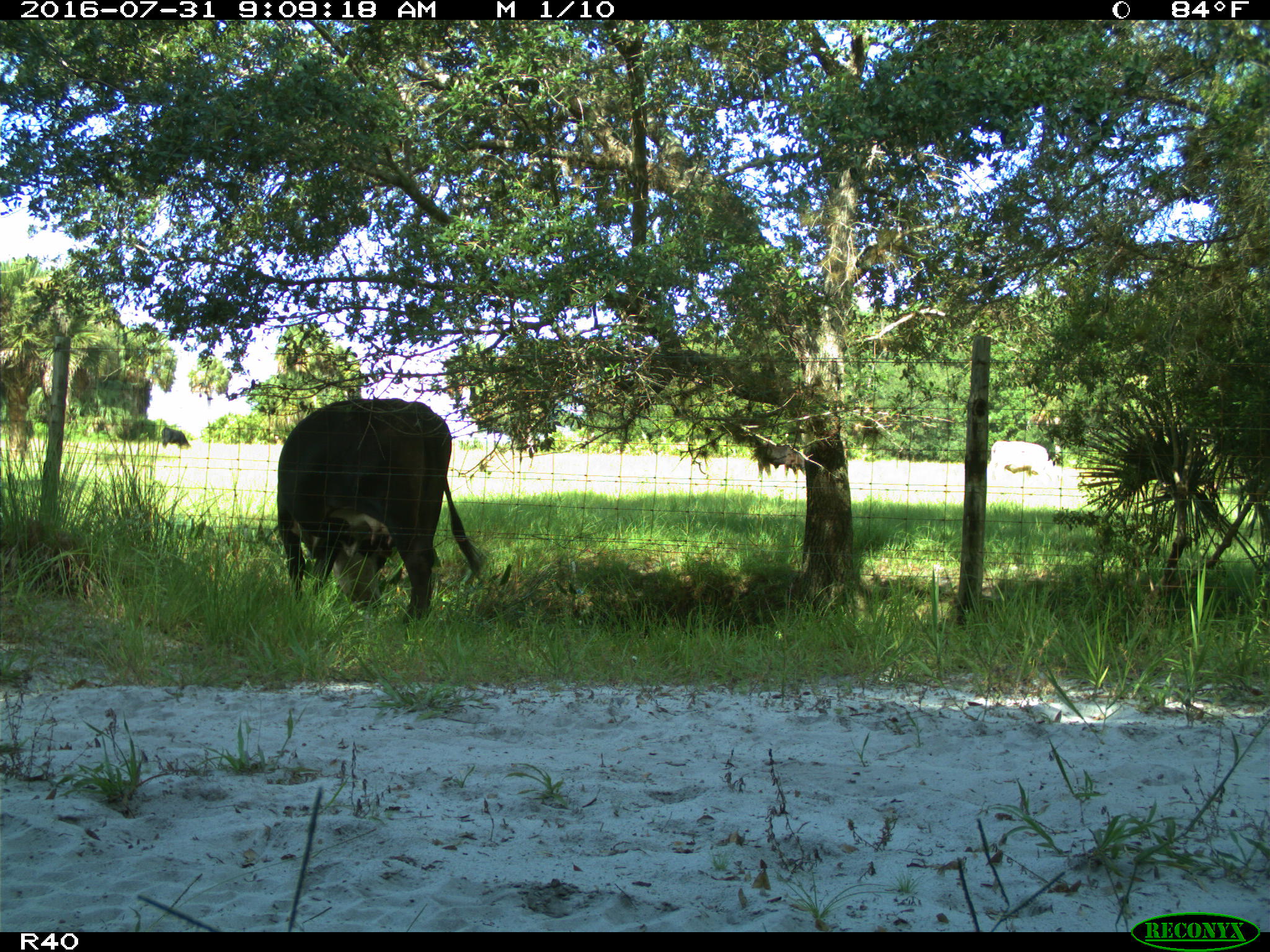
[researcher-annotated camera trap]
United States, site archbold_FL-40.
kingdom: Animalia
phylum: Chordata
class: Mammalia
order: Artiodactyla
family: Bovidae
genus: Bos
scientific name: Bos taurus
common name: domestic cow